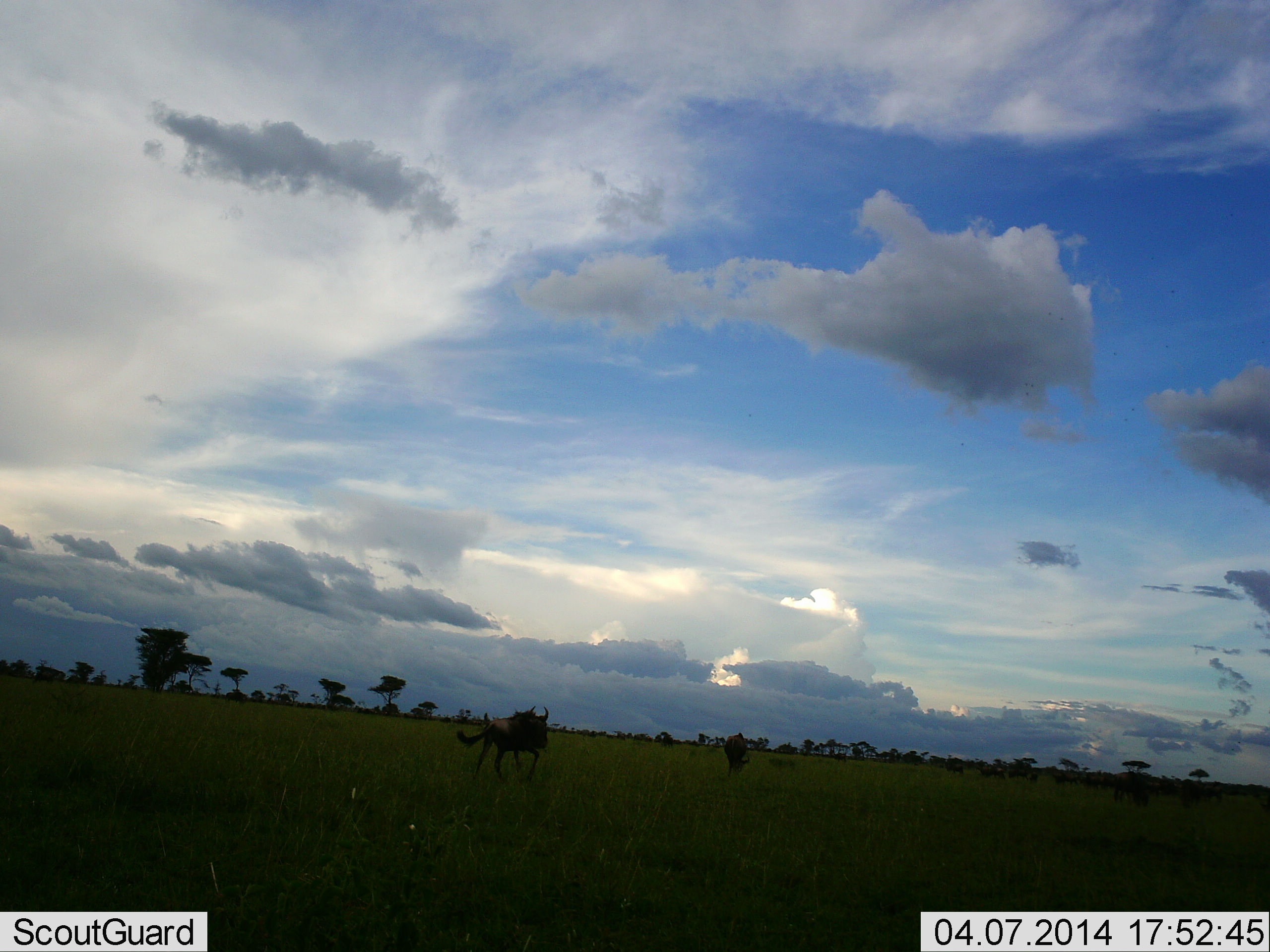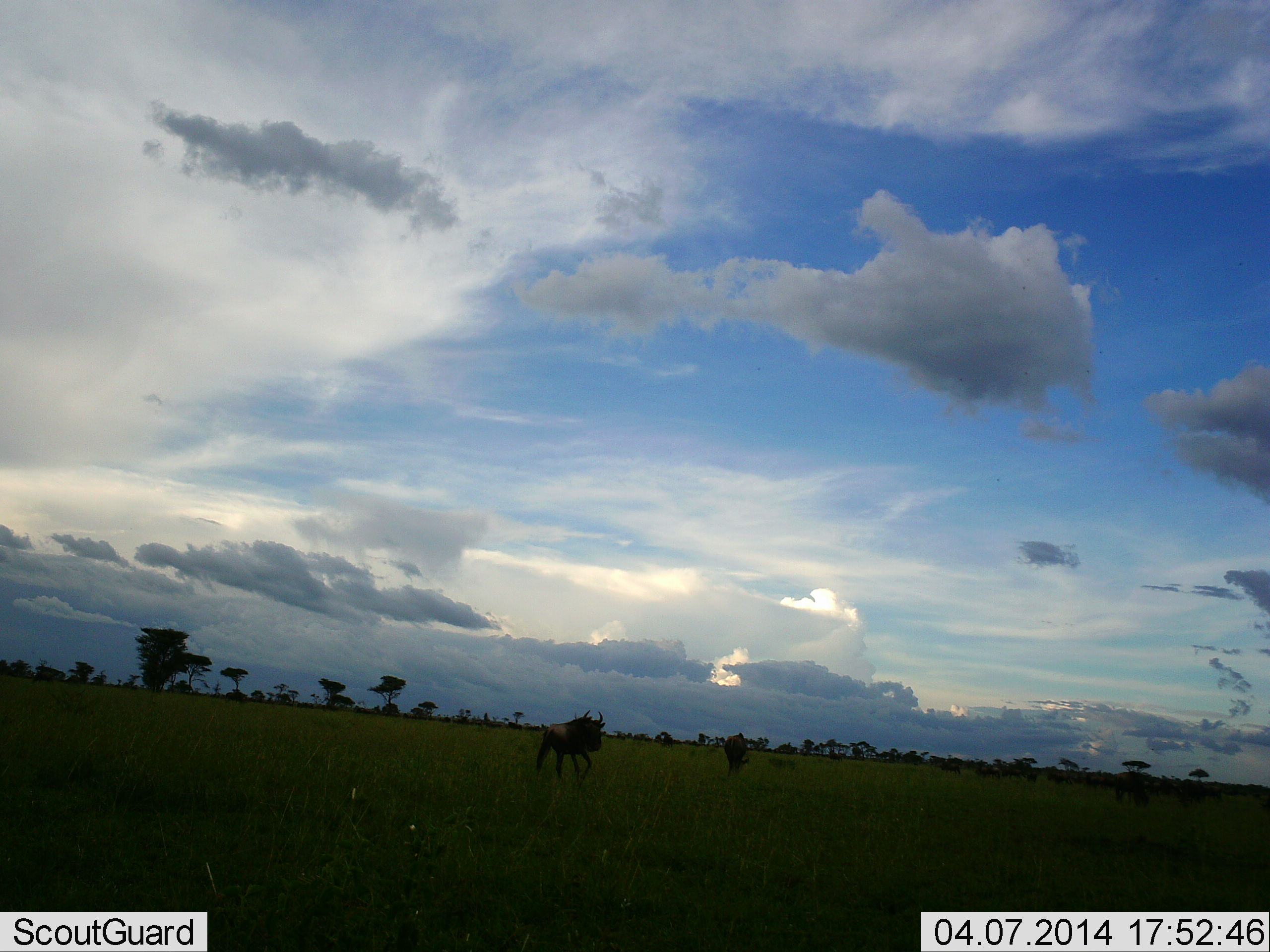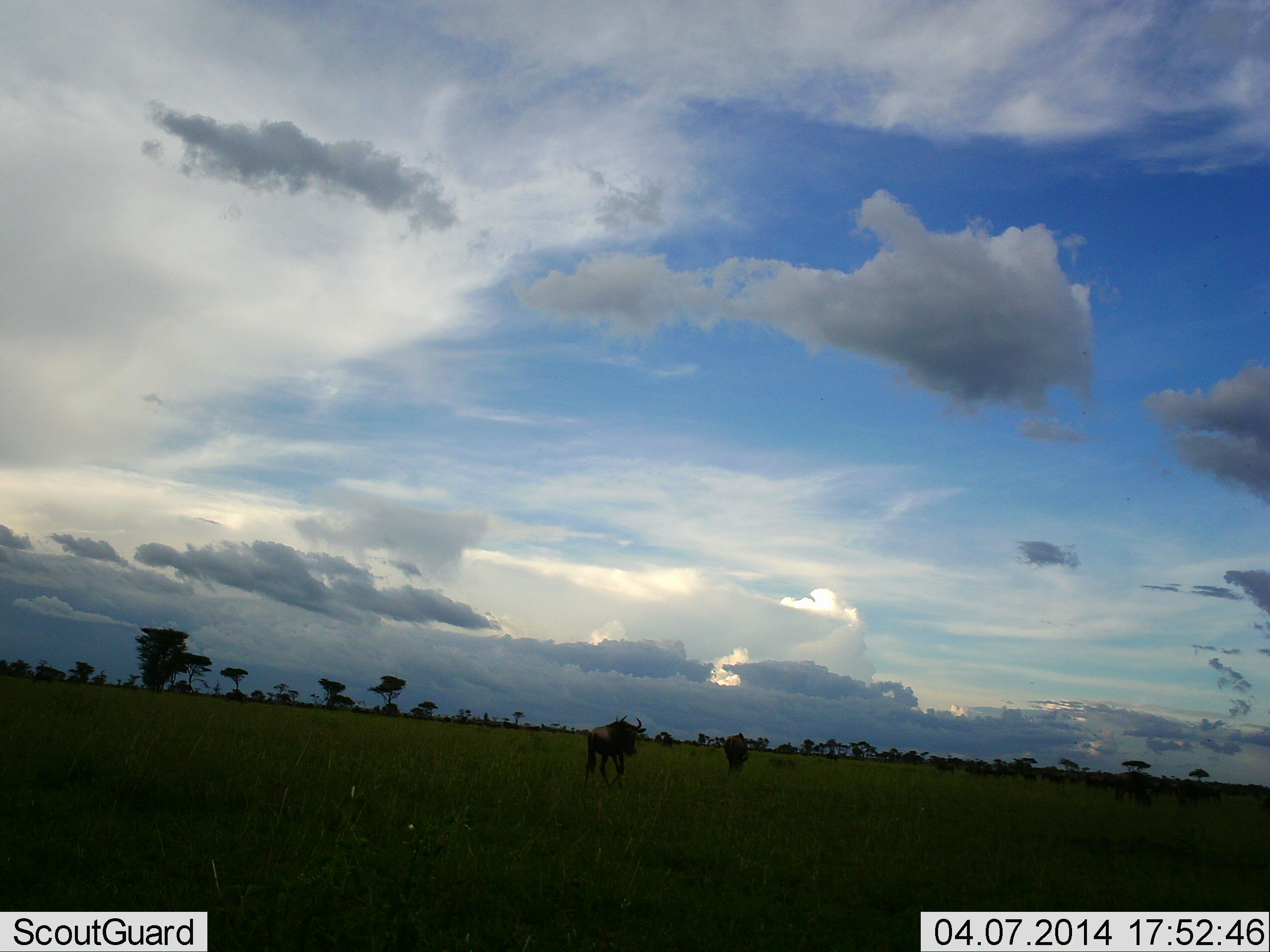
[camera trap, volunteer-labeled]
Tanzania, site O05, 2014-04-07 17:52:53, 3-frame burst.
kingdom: Animalia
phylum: Chordata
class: Mammalia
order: Artiodactyla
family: Bovidae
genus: Connochaetes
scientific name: Connochaetes taurinus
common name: blue wildebeest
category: wildebeest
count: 3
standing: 30%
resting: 0%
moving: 100%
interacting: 0%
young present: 0%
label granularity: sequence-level